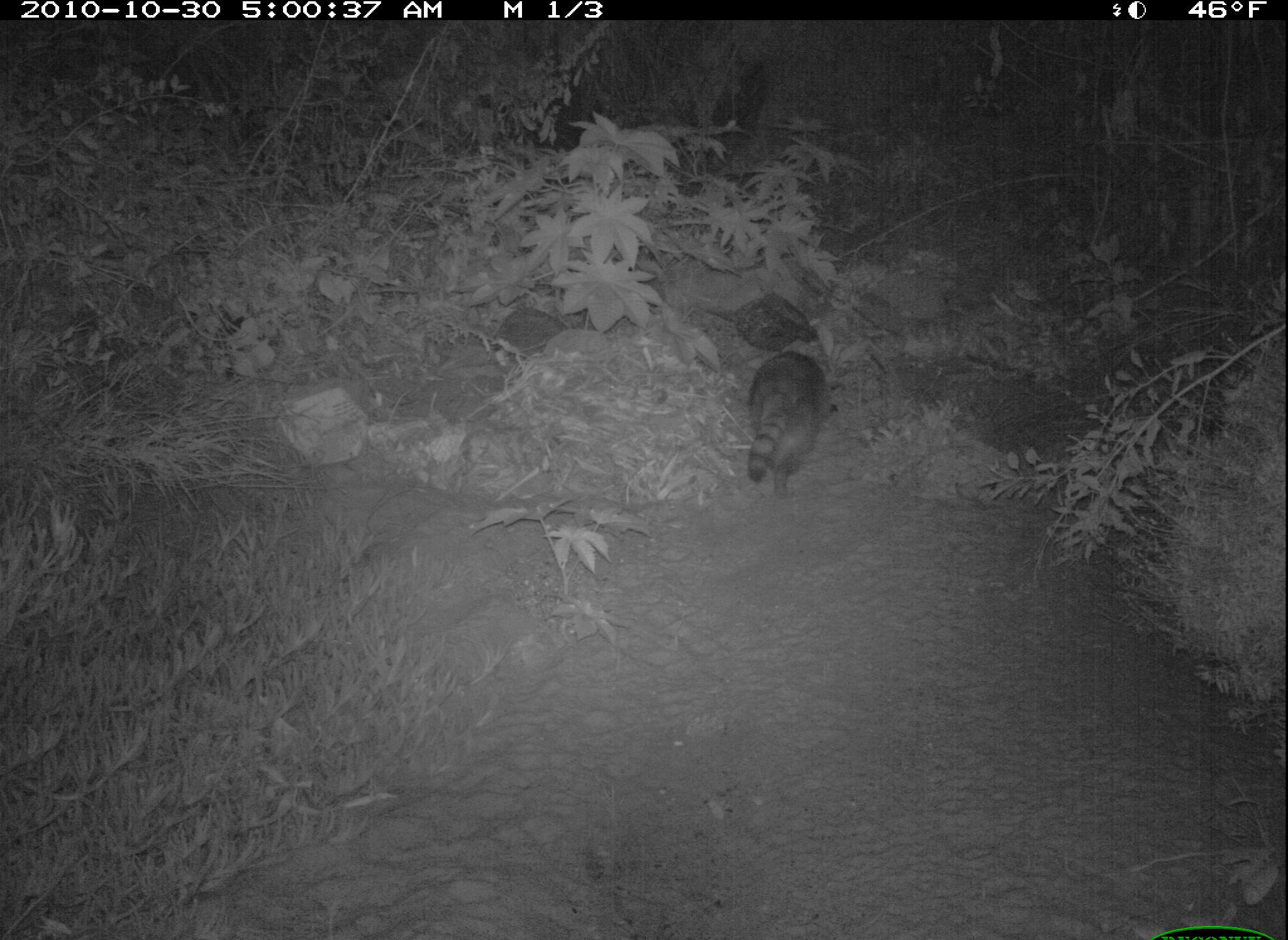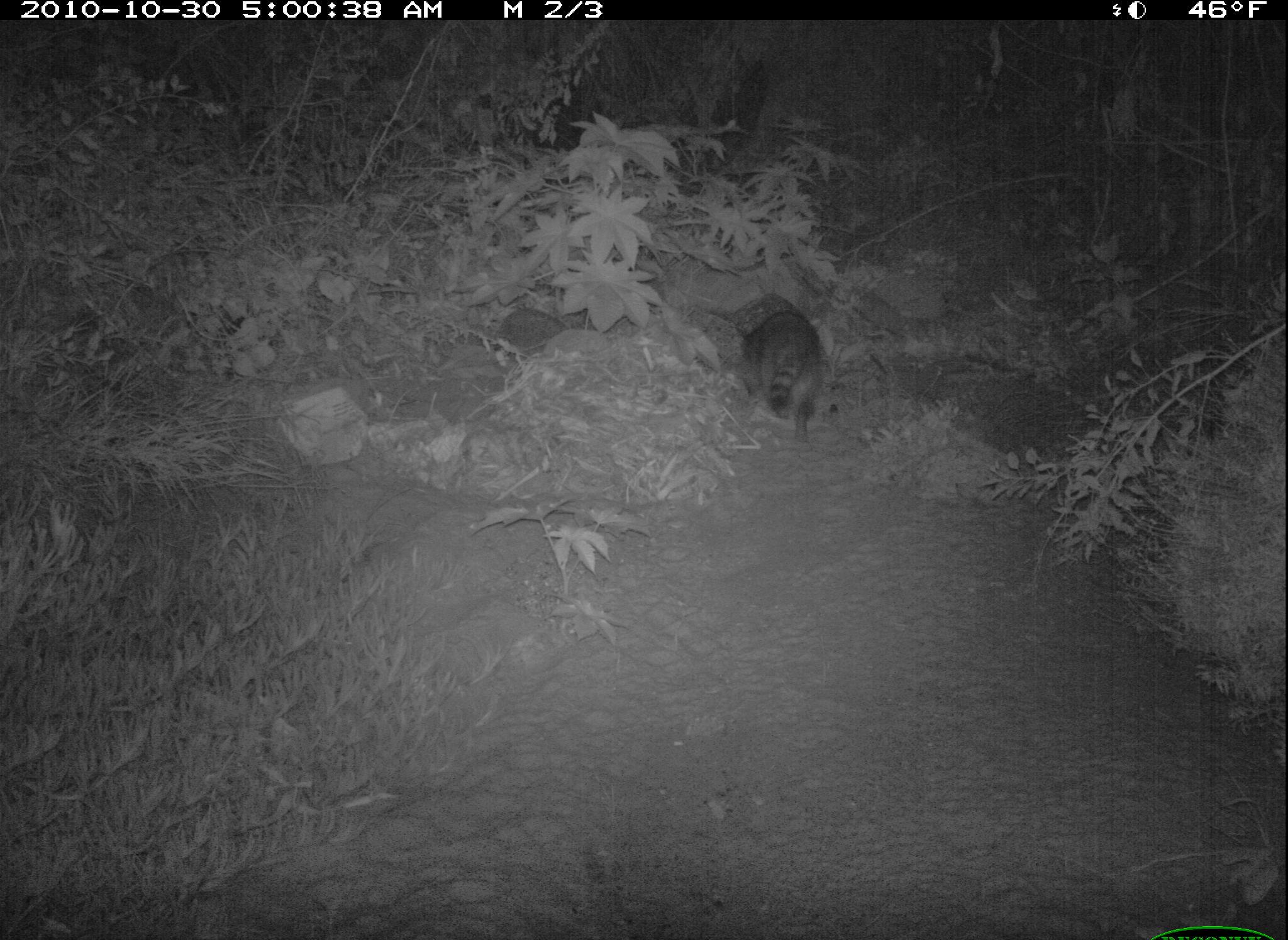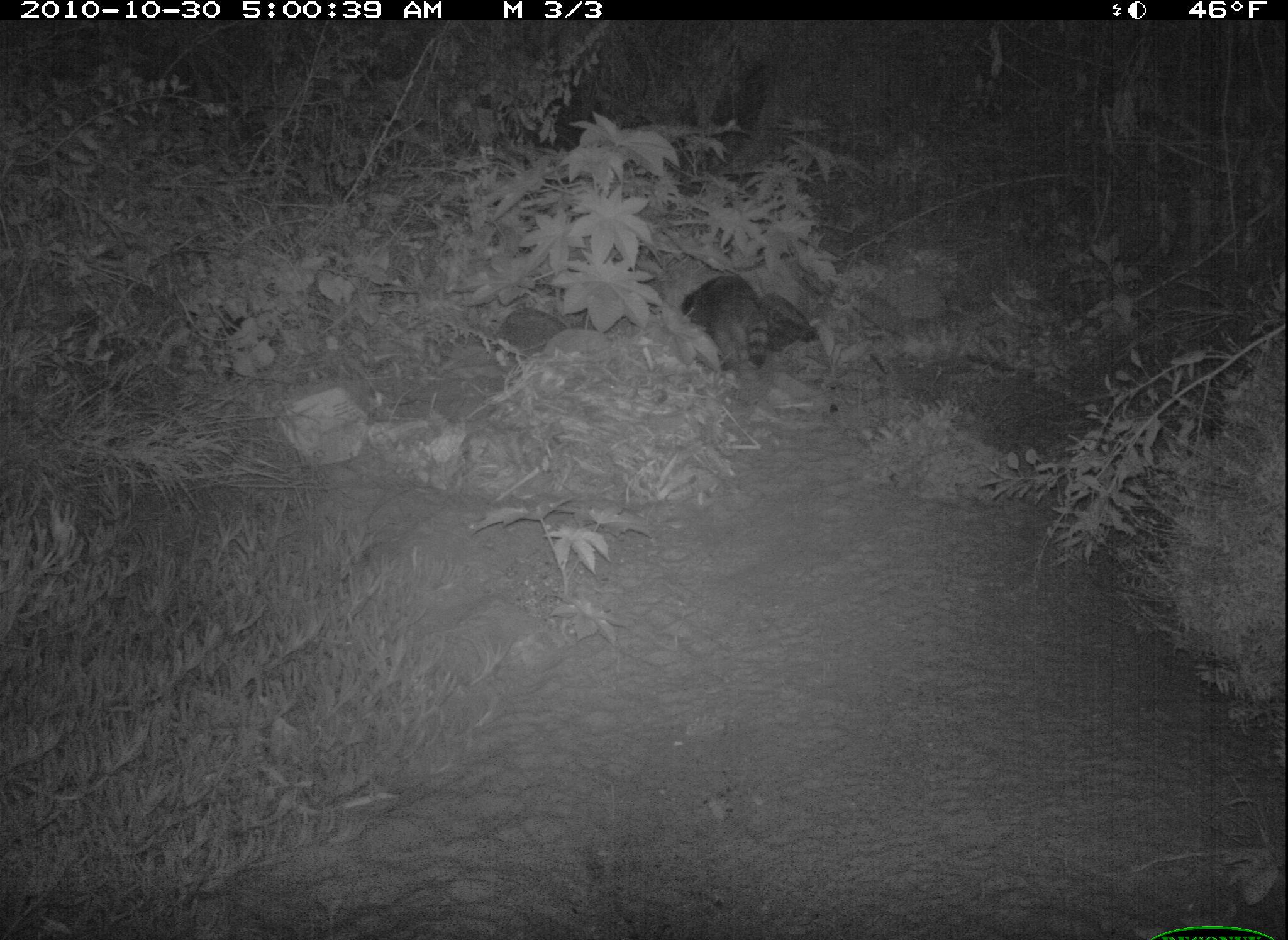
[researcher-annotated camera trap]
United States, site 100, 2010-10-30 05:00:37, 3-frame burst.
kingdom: Animalia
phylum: Chordata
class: Mammalia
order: Carnivora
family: Procyonidae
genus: Procyon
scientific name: Procyon lotor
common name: raccoon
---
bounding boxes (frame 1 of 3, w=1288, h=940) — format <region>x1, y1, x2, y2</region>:
raccoon: <region>716, 337, 845, 509</region>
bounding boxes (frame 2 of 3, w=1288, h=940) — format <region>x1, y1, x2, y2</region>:
raccoon: <region>729, 298, 834, 453</region>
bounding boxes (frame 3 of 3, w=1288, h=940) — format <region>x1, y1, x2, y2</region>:
raccoon: <region>675, 261, 789, 388</region>